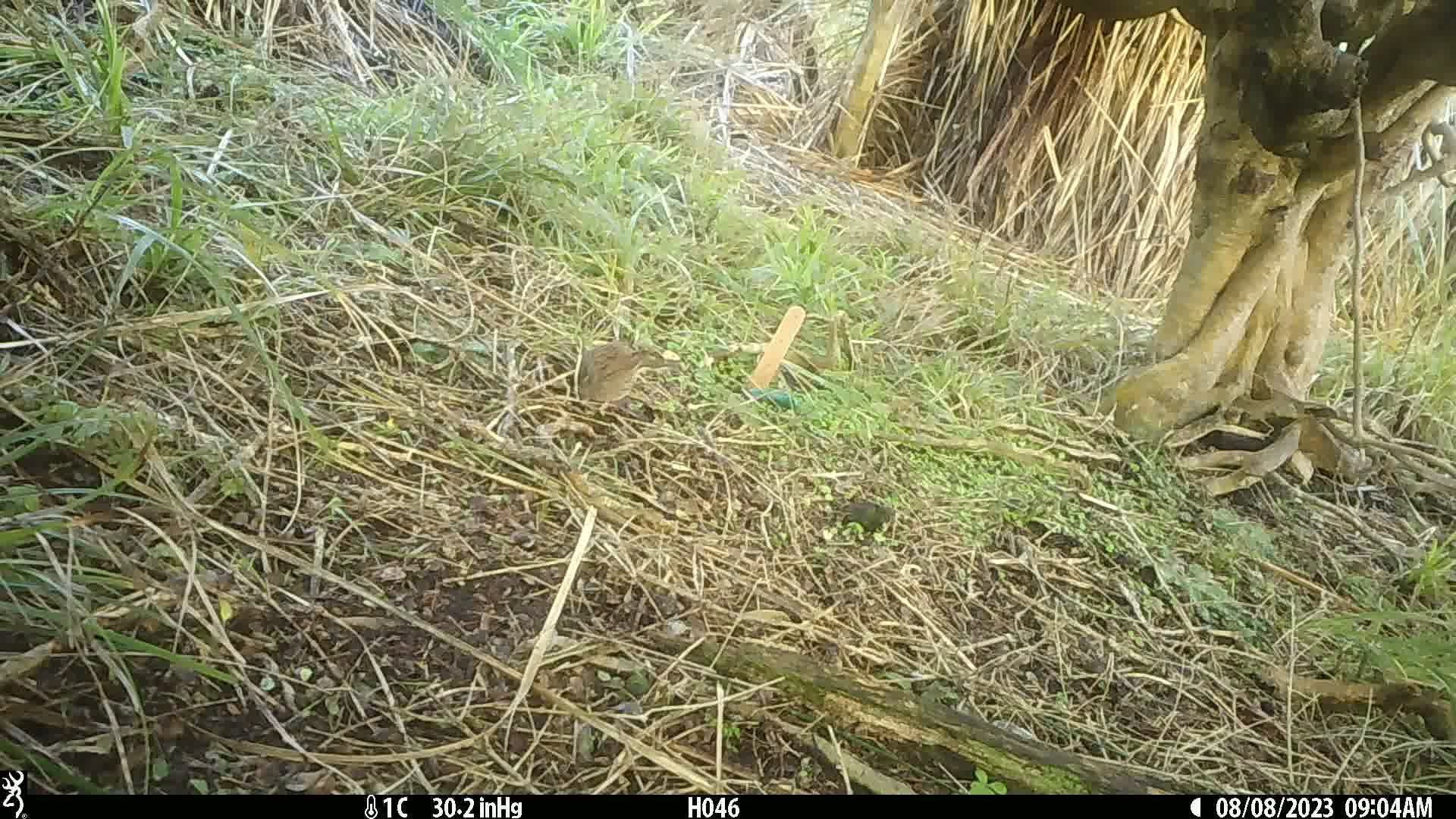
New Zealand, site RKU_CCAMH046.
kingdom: Animalia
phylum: Chordata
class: Aves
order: Passeriformes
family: Prunellidae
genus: Prunella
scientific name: Prunella modularis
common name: dunnock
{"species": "dunnock (Prunella modularis)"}